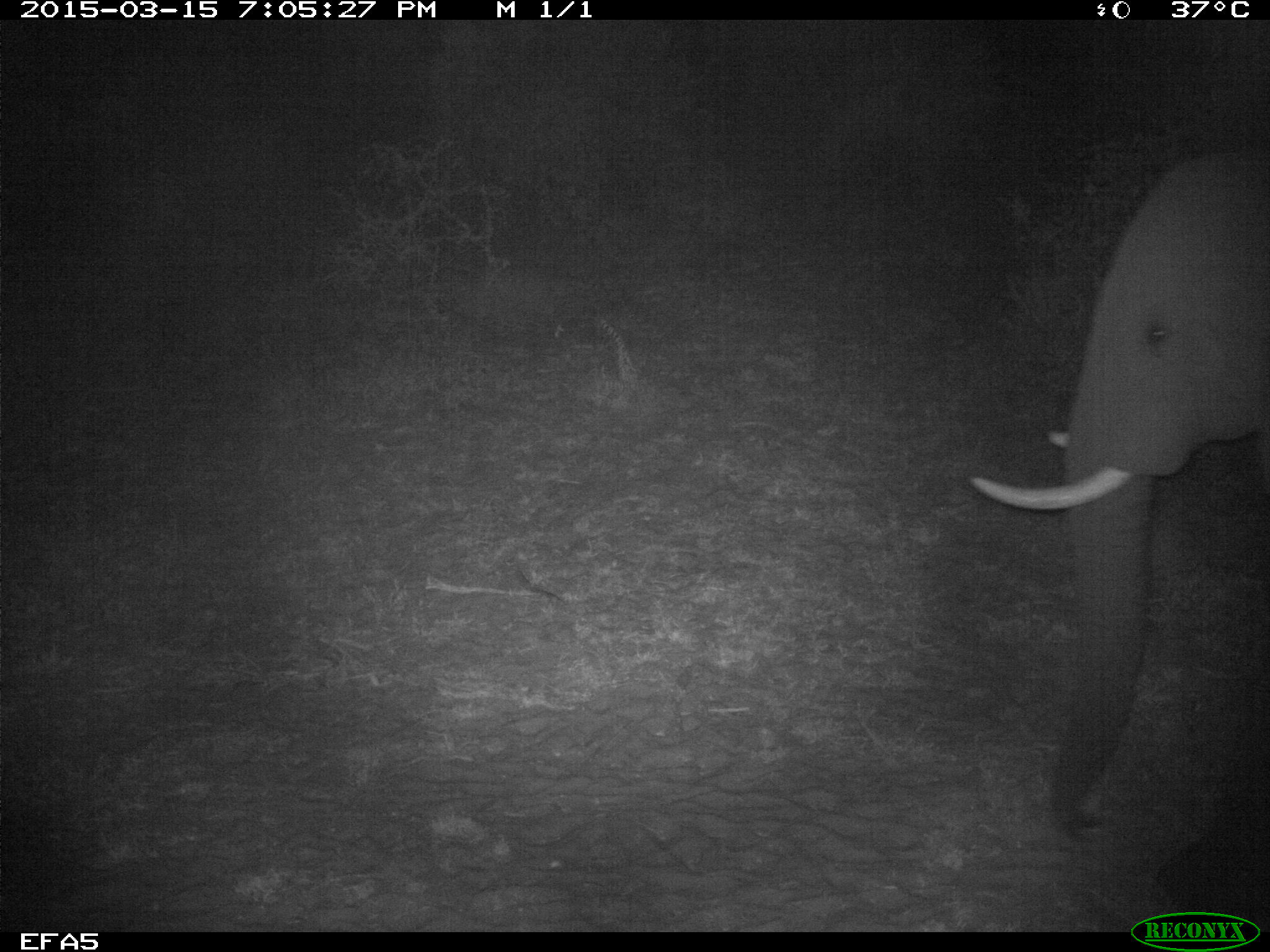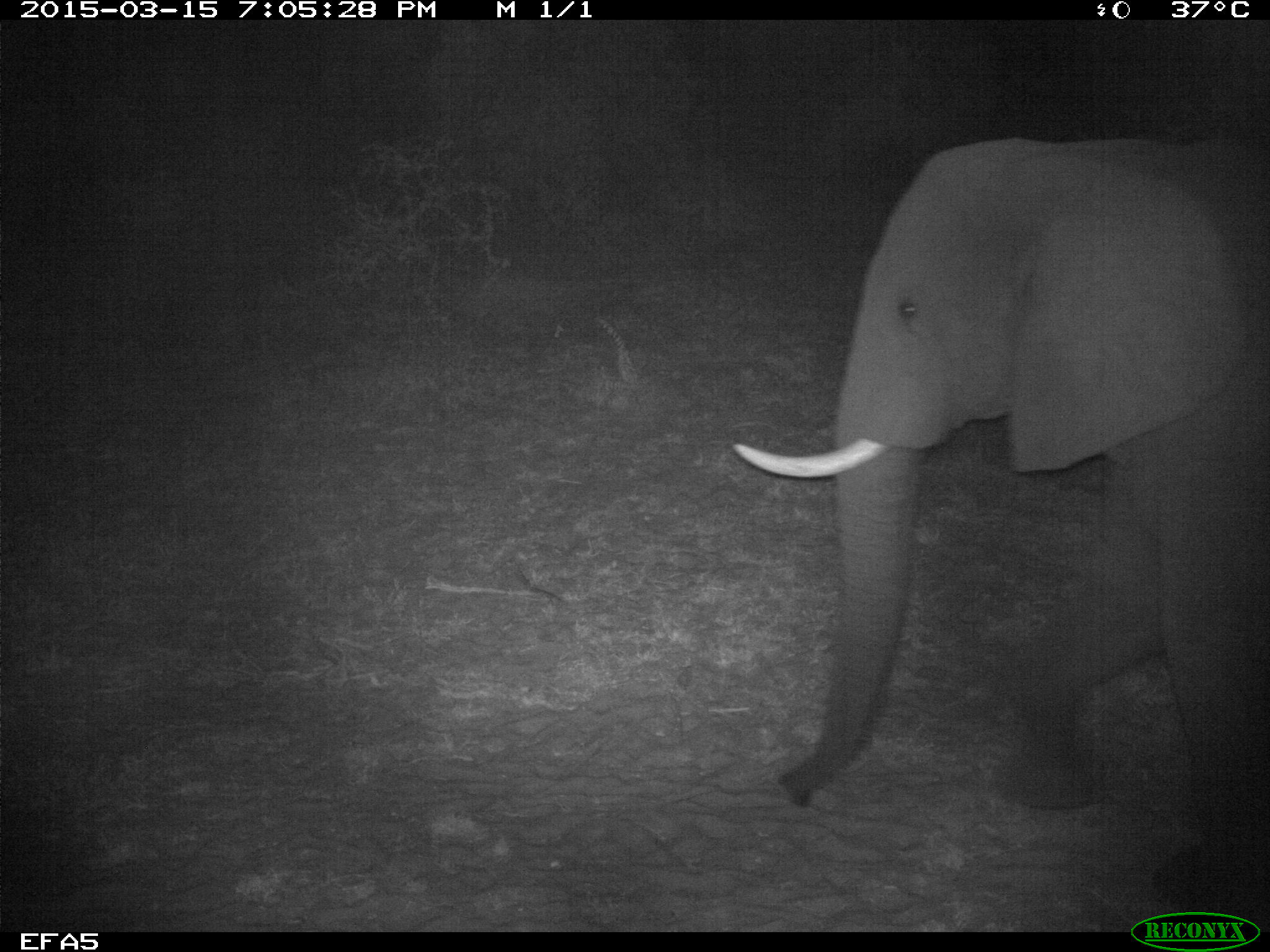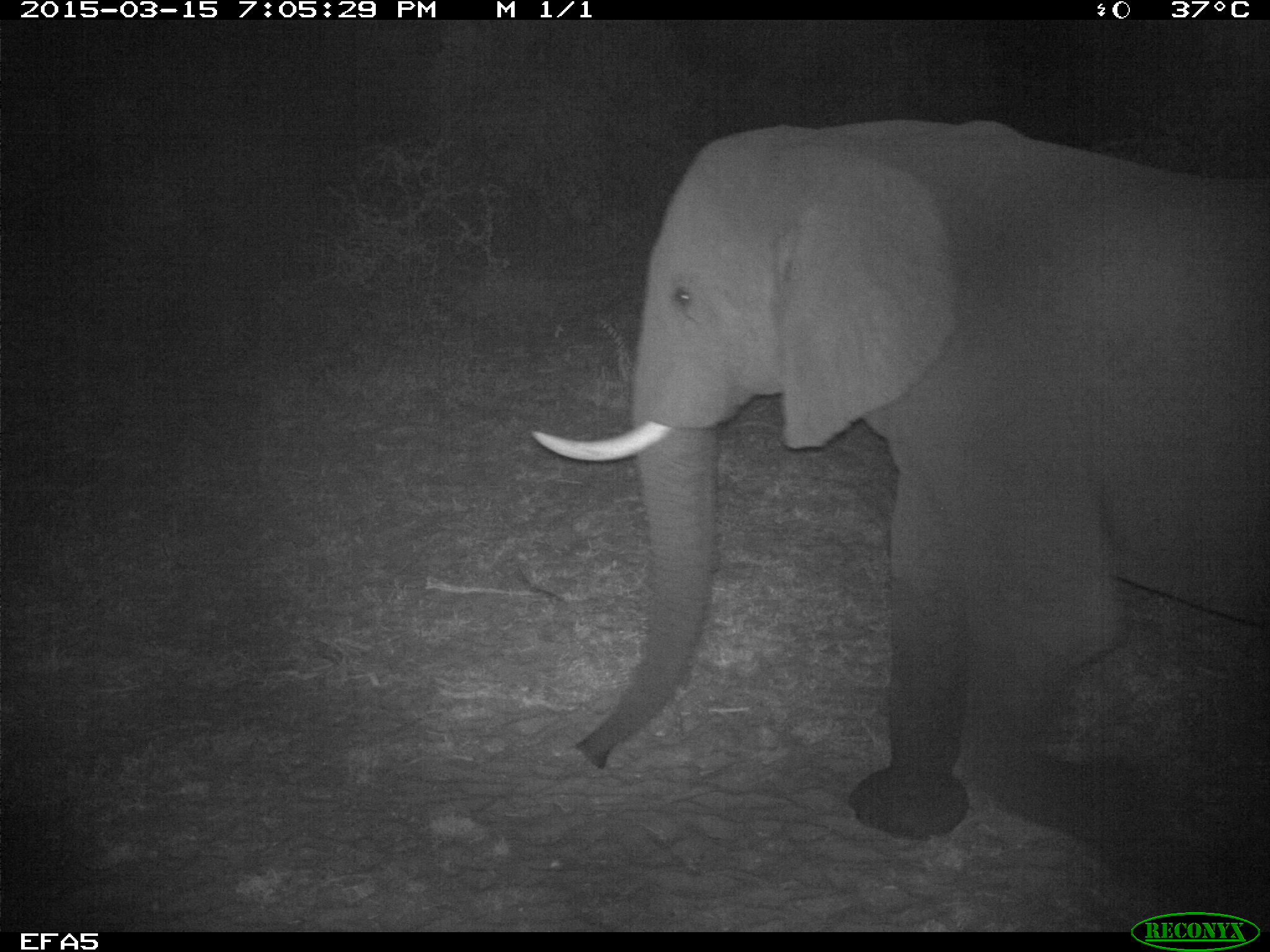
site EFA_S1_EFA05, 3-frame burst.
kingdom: Animalia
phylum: Chordata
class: Mammalia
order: Proboscidea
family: Elephantidae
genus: Loxodonta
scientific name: Loxodonta africana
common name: african bush elephant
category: elephant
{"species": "elephant (african bush elephant) (Loxodonta africana)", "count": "1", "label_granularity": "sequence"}